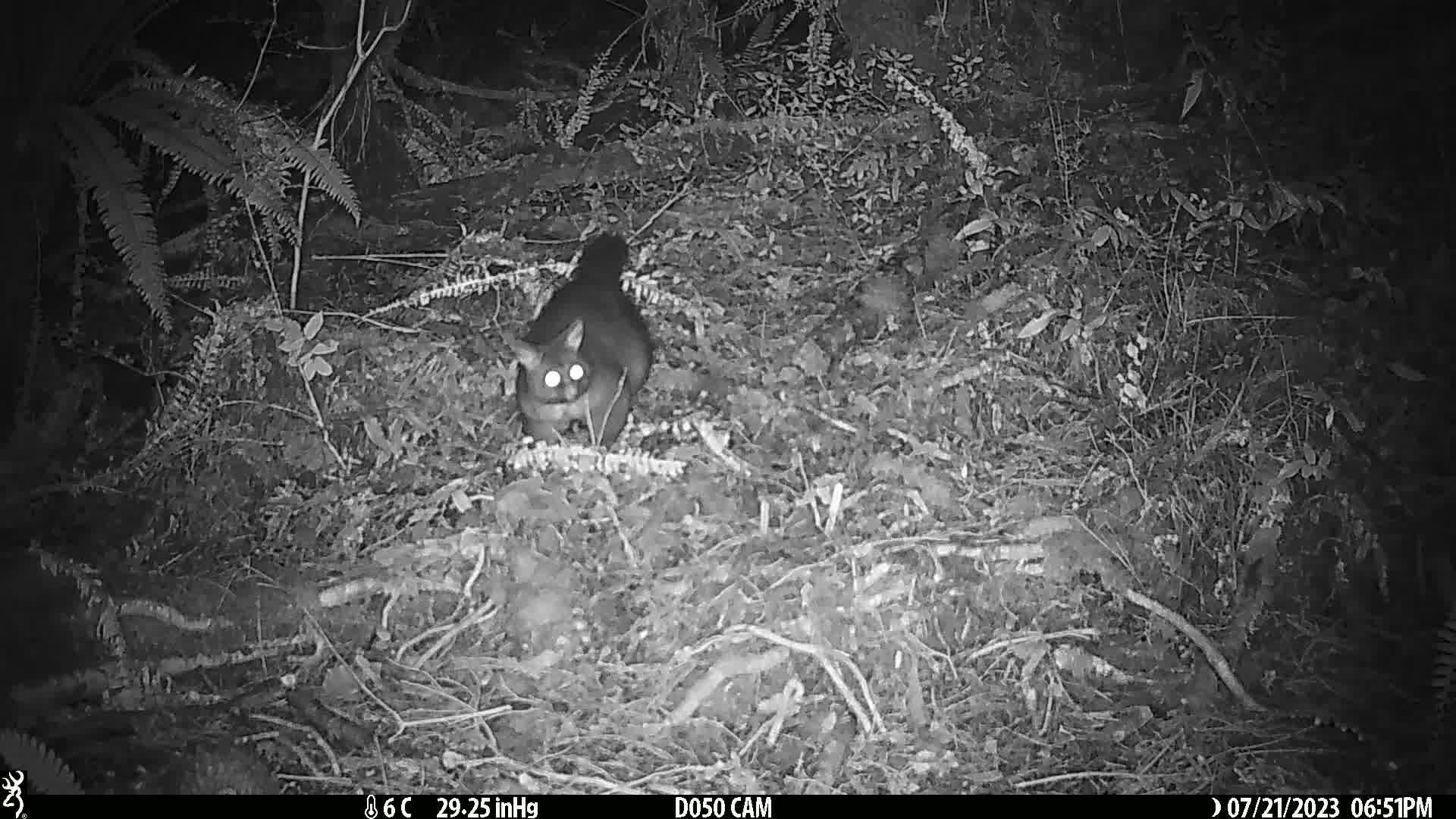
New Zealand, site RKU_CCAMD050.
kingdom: Animalia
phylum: Chordata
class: Mammalia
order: Diprotodontia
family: Phalangeridae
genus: Trichosurus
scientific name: Trichosurus vulpecula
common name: common brushtail possum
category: possum